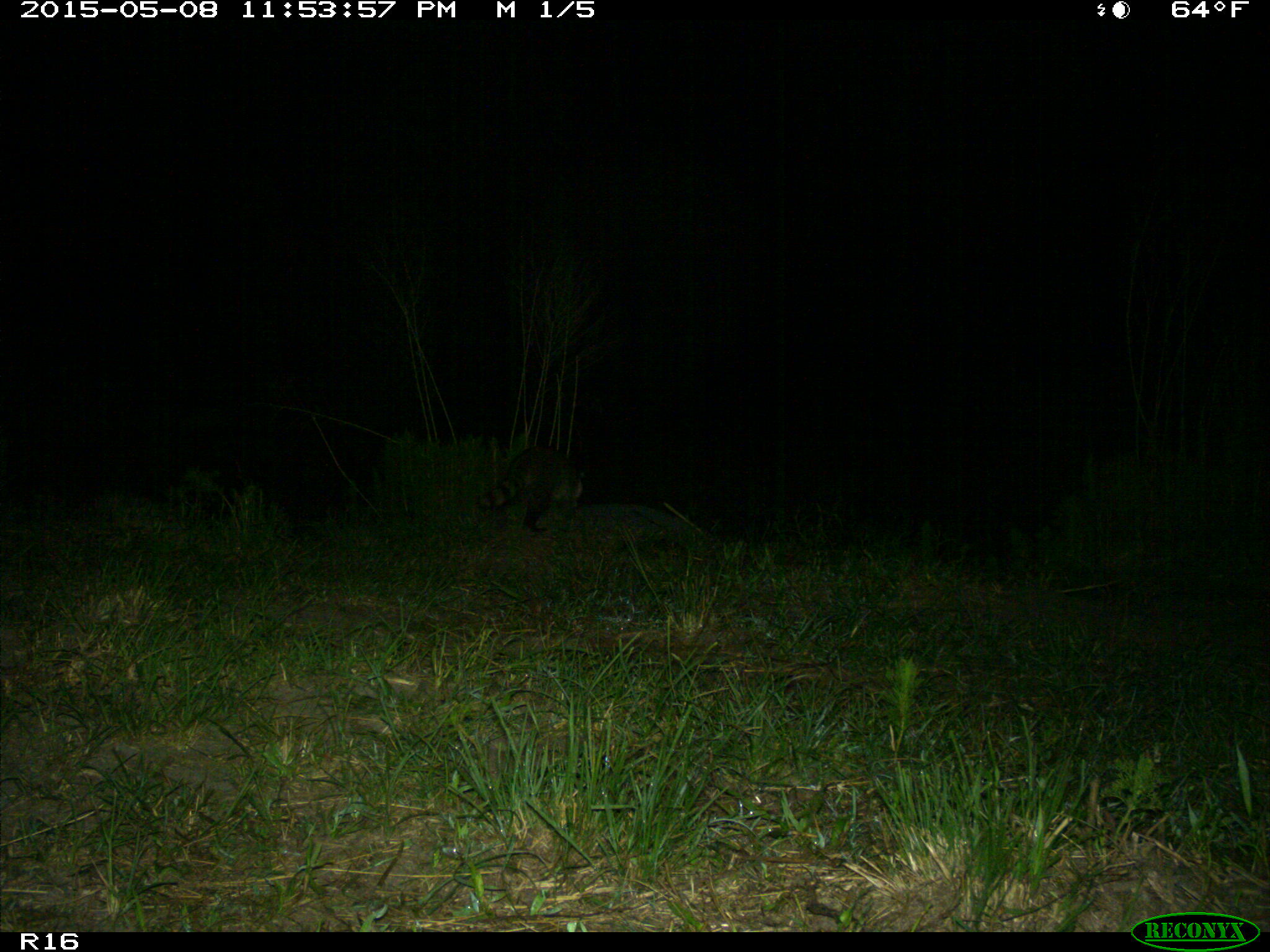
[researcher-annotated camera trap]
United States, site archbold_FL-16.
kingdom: Animalia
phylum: Chordata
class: Mammalia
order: Artiodactyla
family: Bovidae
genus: Bos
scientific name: Bos taurus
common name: domestic cow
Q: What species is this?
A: Bos taurus (domestic cow).